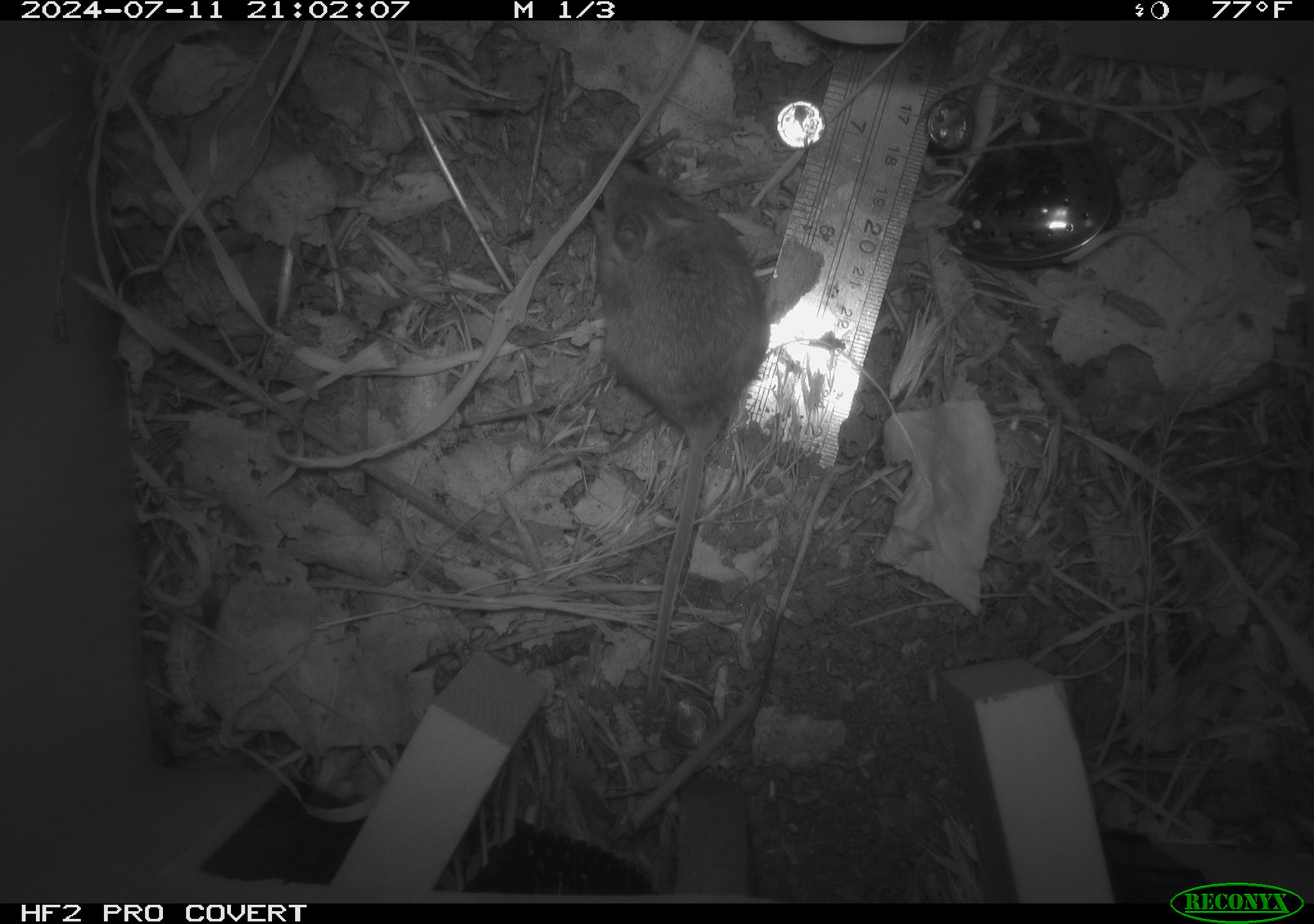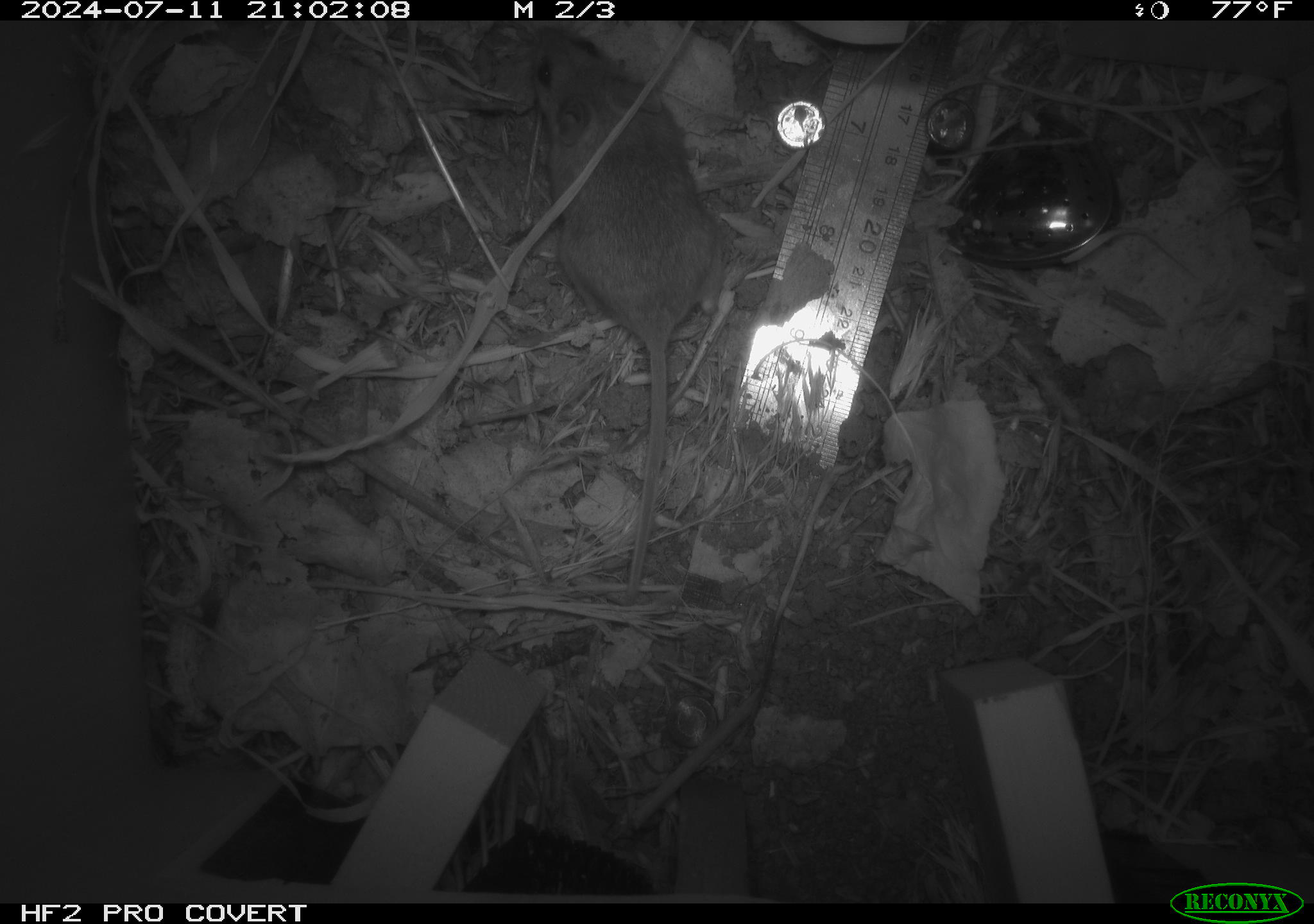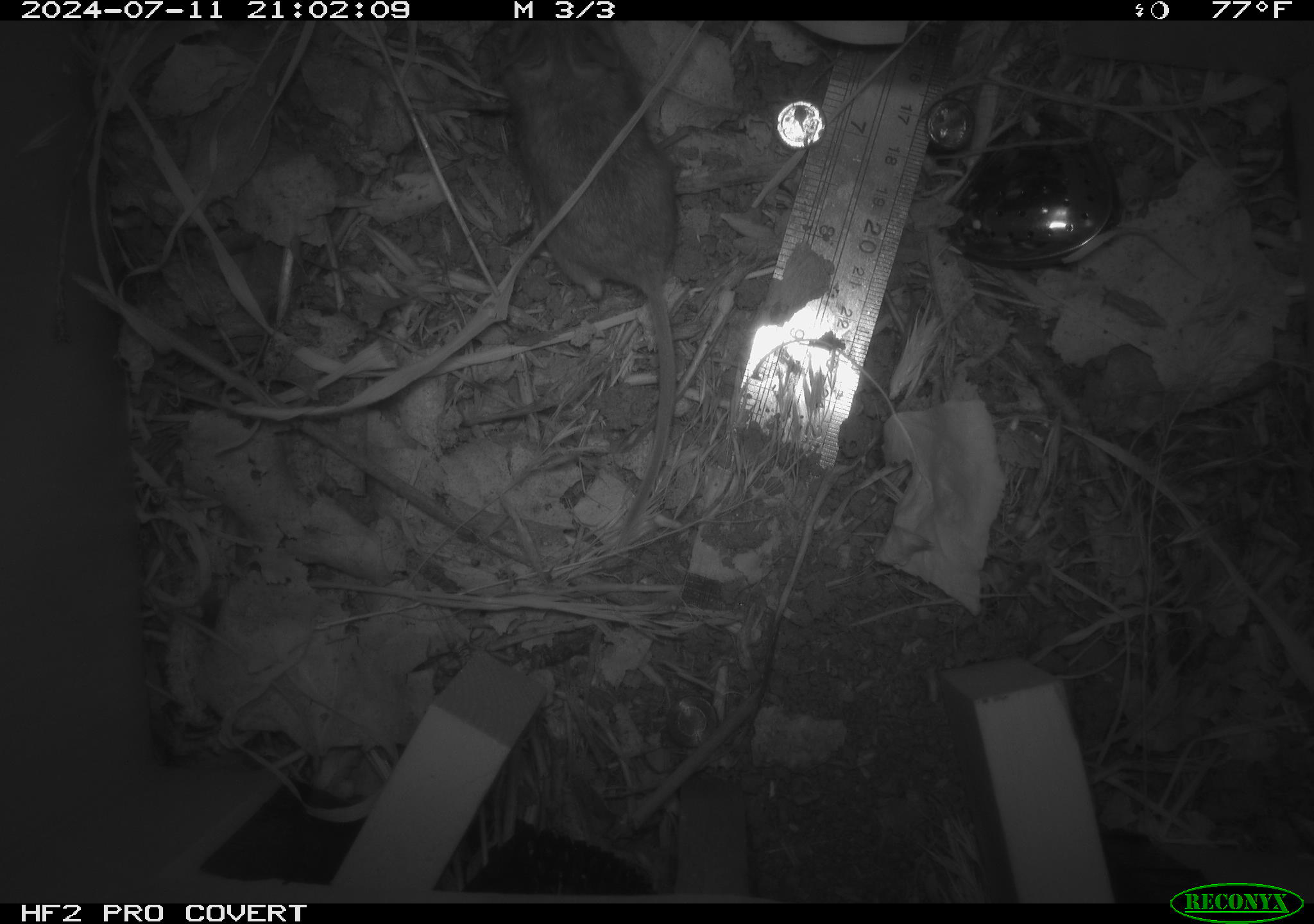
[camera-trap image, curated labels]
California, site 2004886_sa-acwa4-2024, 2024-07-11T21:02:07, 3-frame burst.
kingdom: Animalia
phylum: Chordata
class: Mammalia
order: Rodentia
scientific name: Rodentia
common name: mouse species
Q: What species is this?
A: Mouse species (Rodentia).